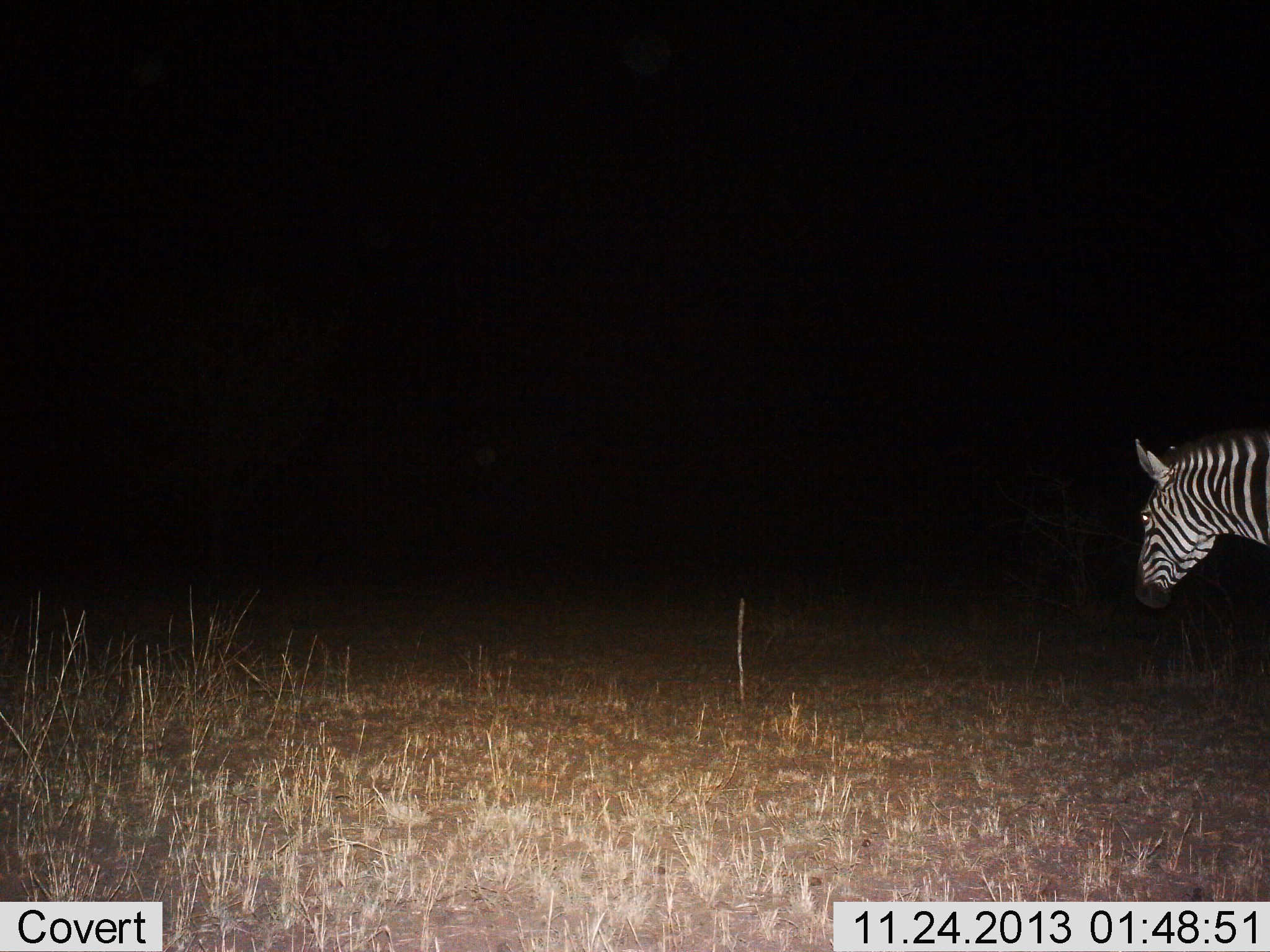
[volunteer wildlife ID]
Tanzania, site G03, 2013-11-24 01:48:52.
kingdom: Animalia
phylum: Chordata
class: Mammalia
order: Perissodactyla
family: Equidae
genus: Equus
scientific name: Equus quagga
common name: plains zebra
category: zebra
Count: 1.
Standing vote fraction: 60%.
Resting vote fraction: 0%.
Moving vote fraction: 40%.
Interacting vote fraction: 0%.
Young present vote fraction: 0%.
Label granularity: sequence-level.